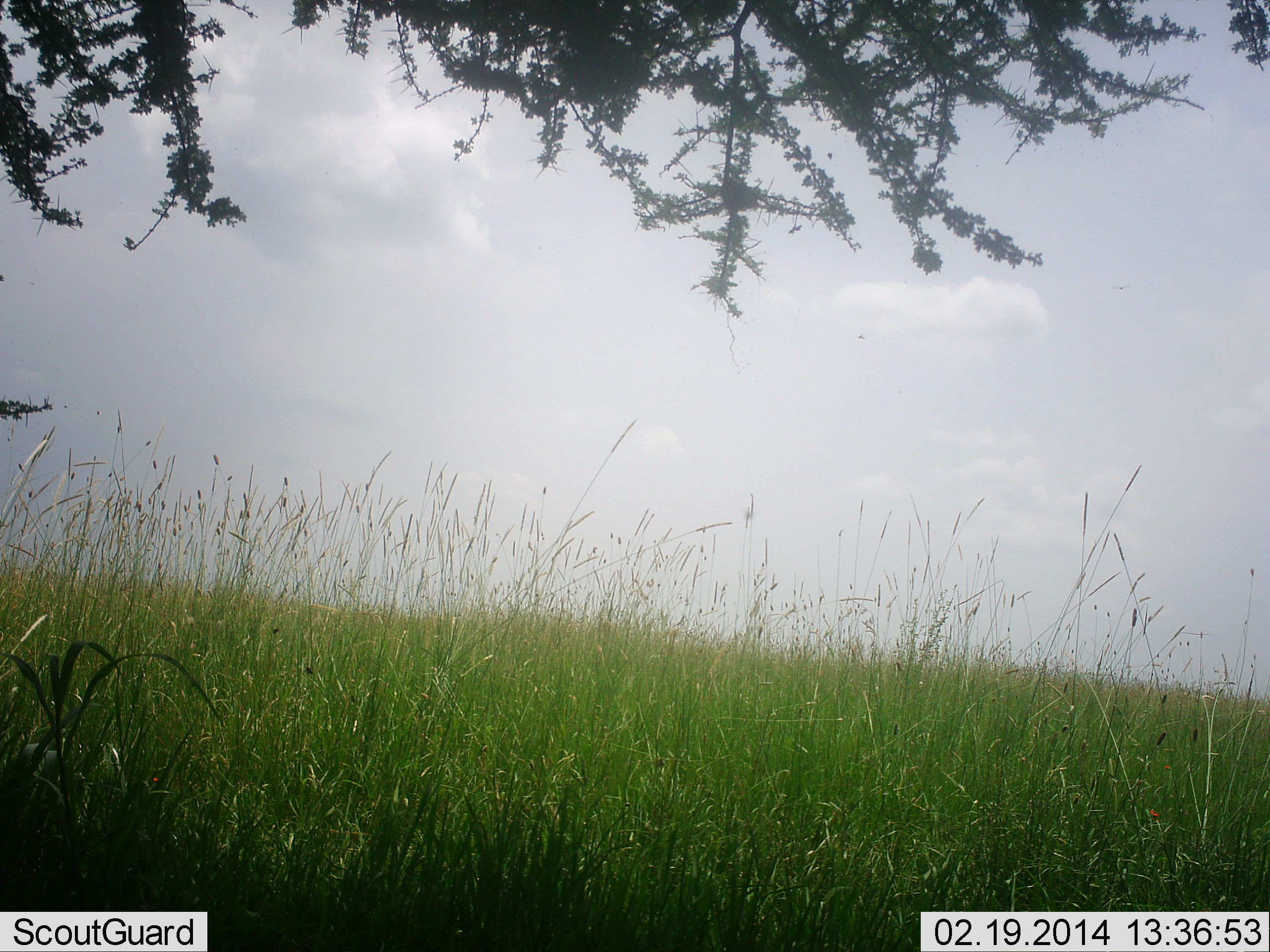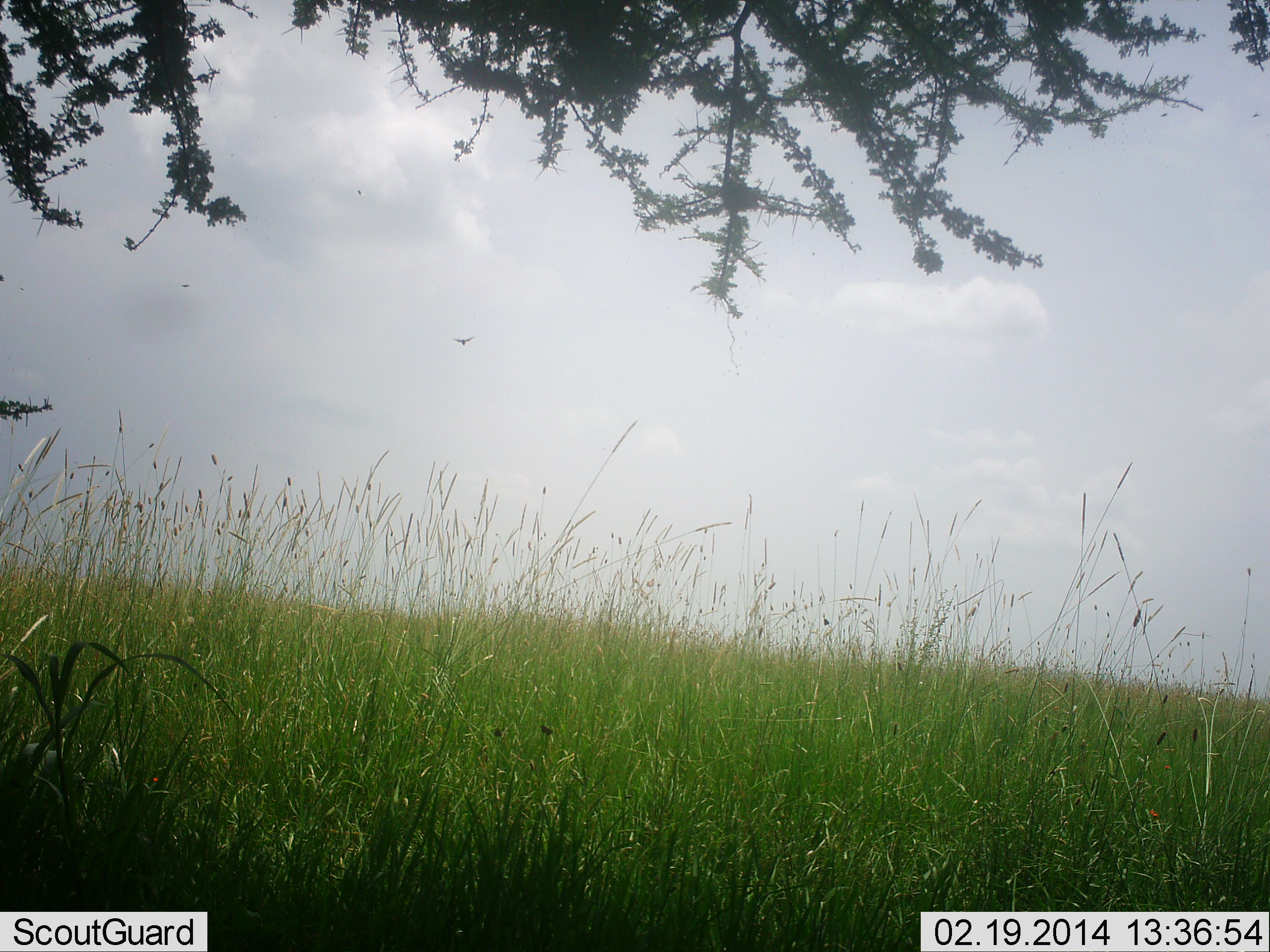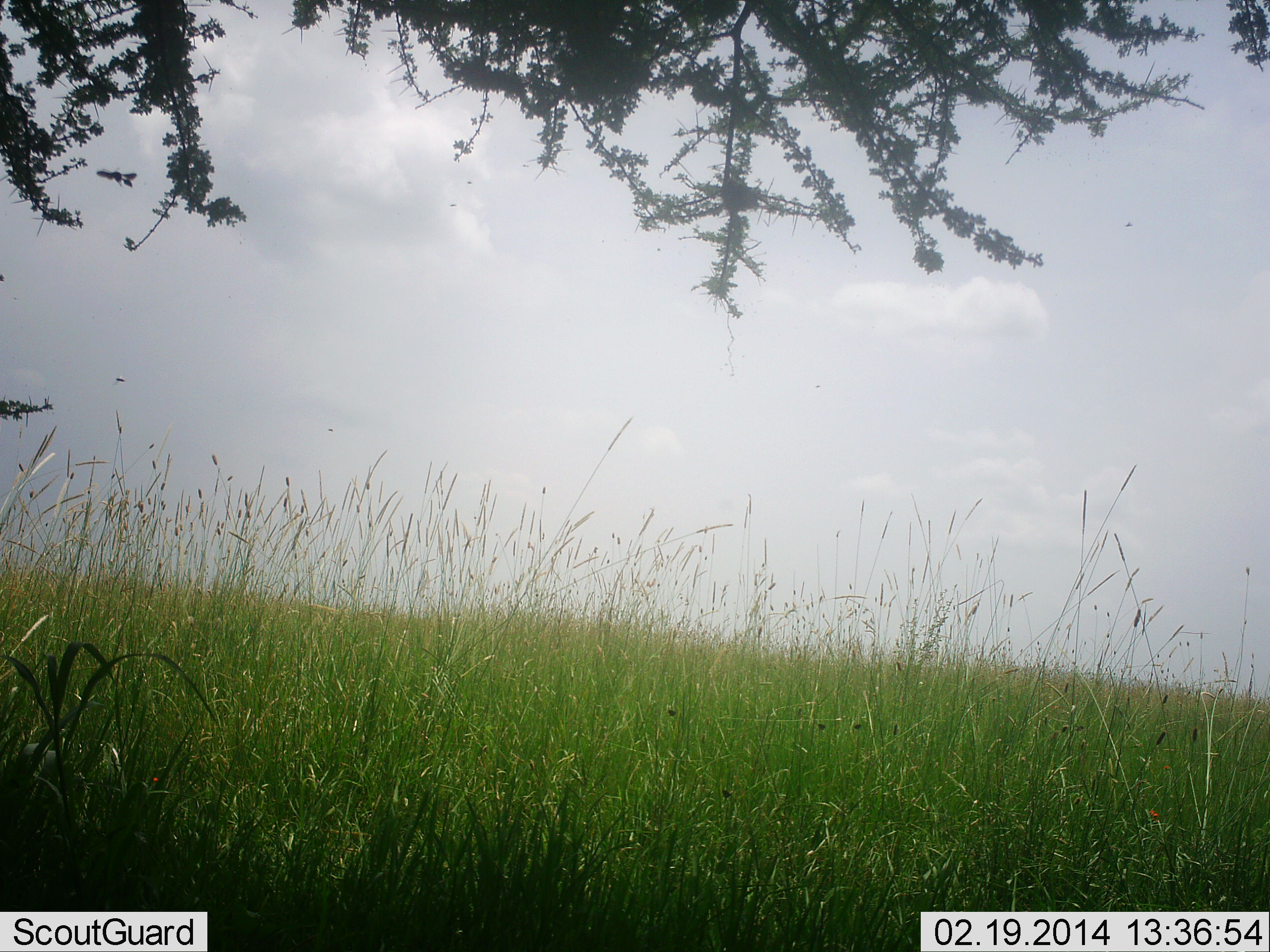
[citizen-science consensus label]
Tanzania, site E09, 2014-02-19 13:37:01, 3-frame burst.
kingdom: Animalia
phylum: Chordata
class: Aves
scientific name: Aves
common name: bird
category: otherbird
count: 2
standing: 0%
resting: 0%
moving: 100%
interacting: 0%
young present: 0%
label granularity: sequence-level